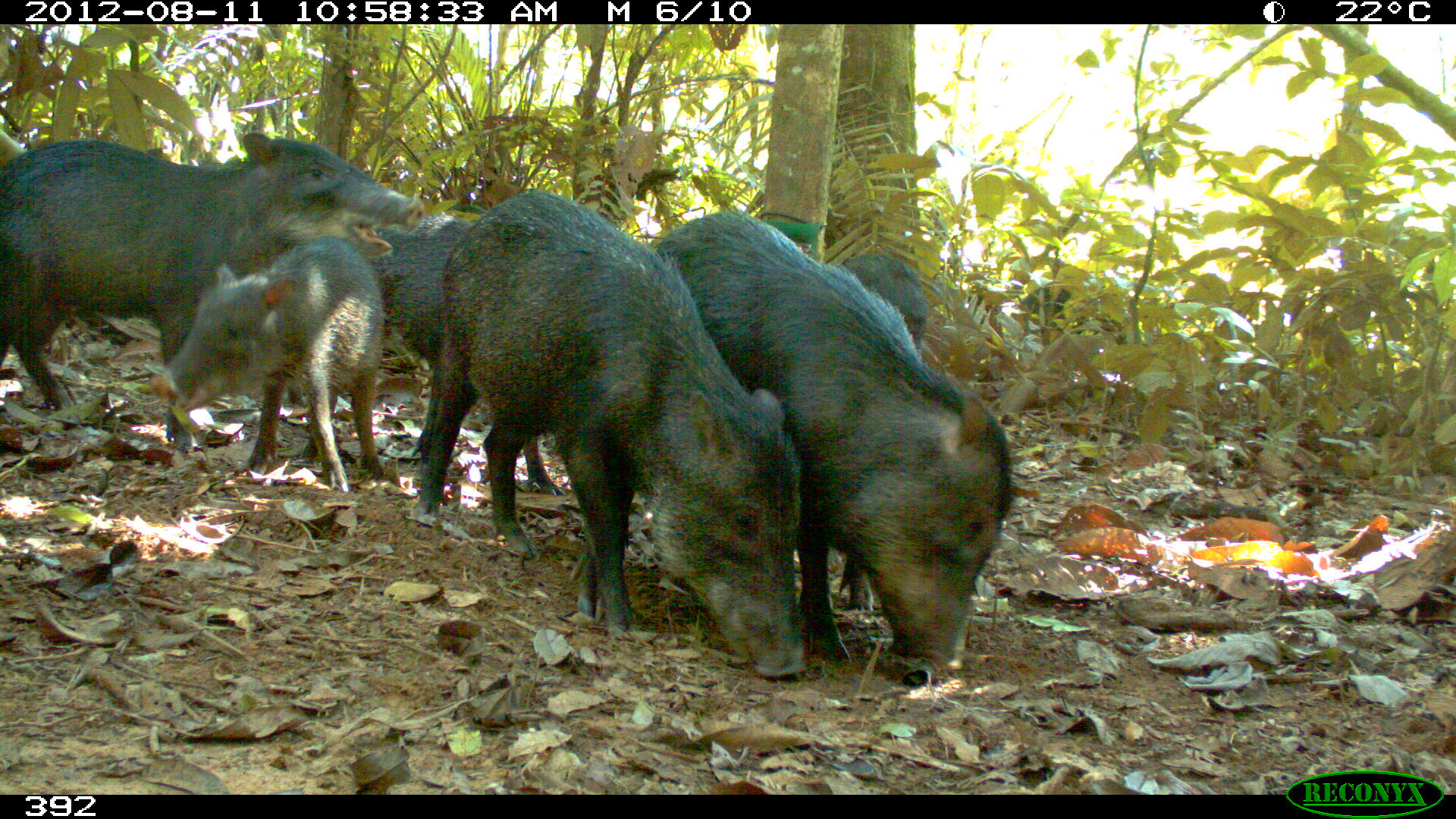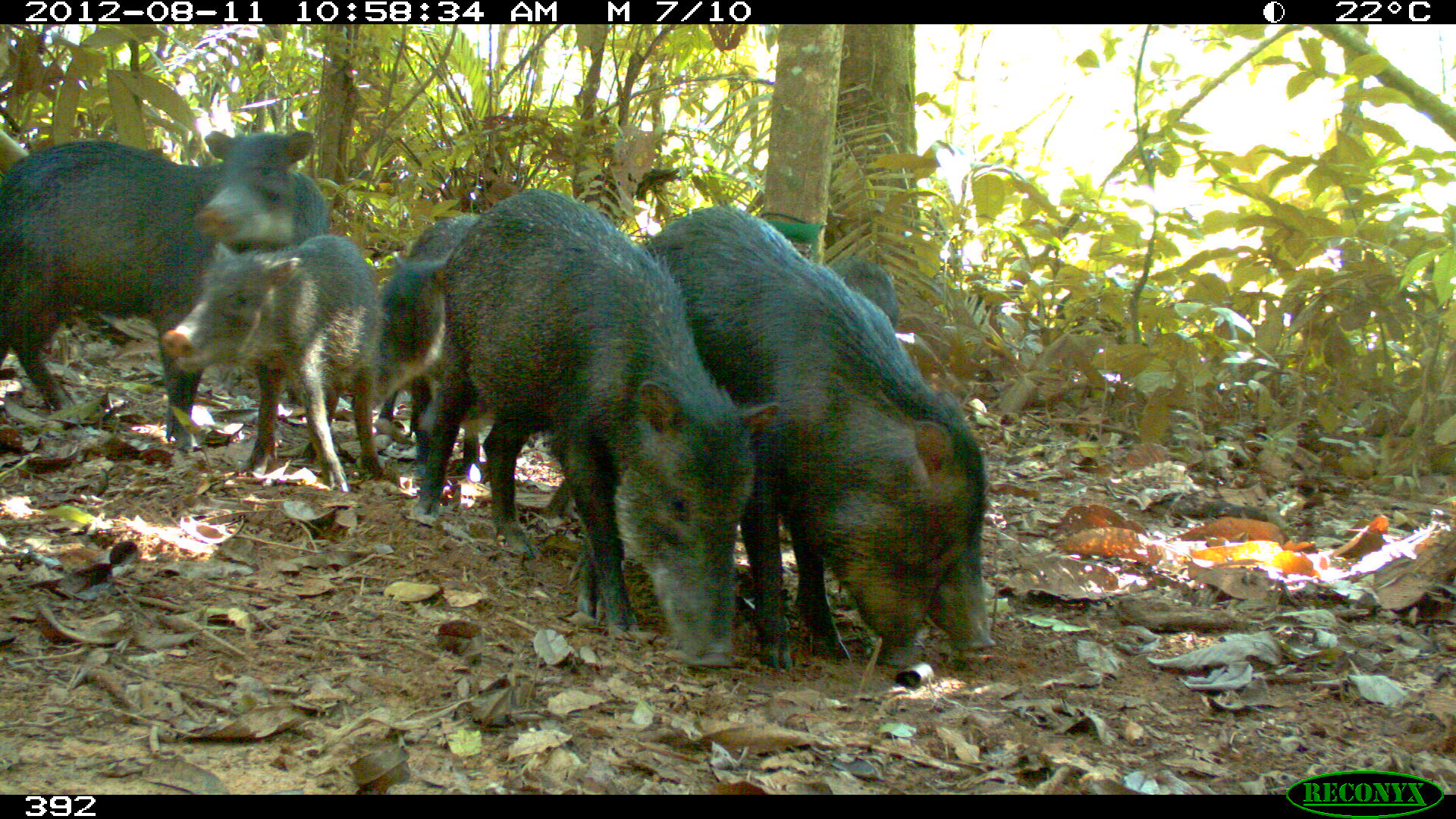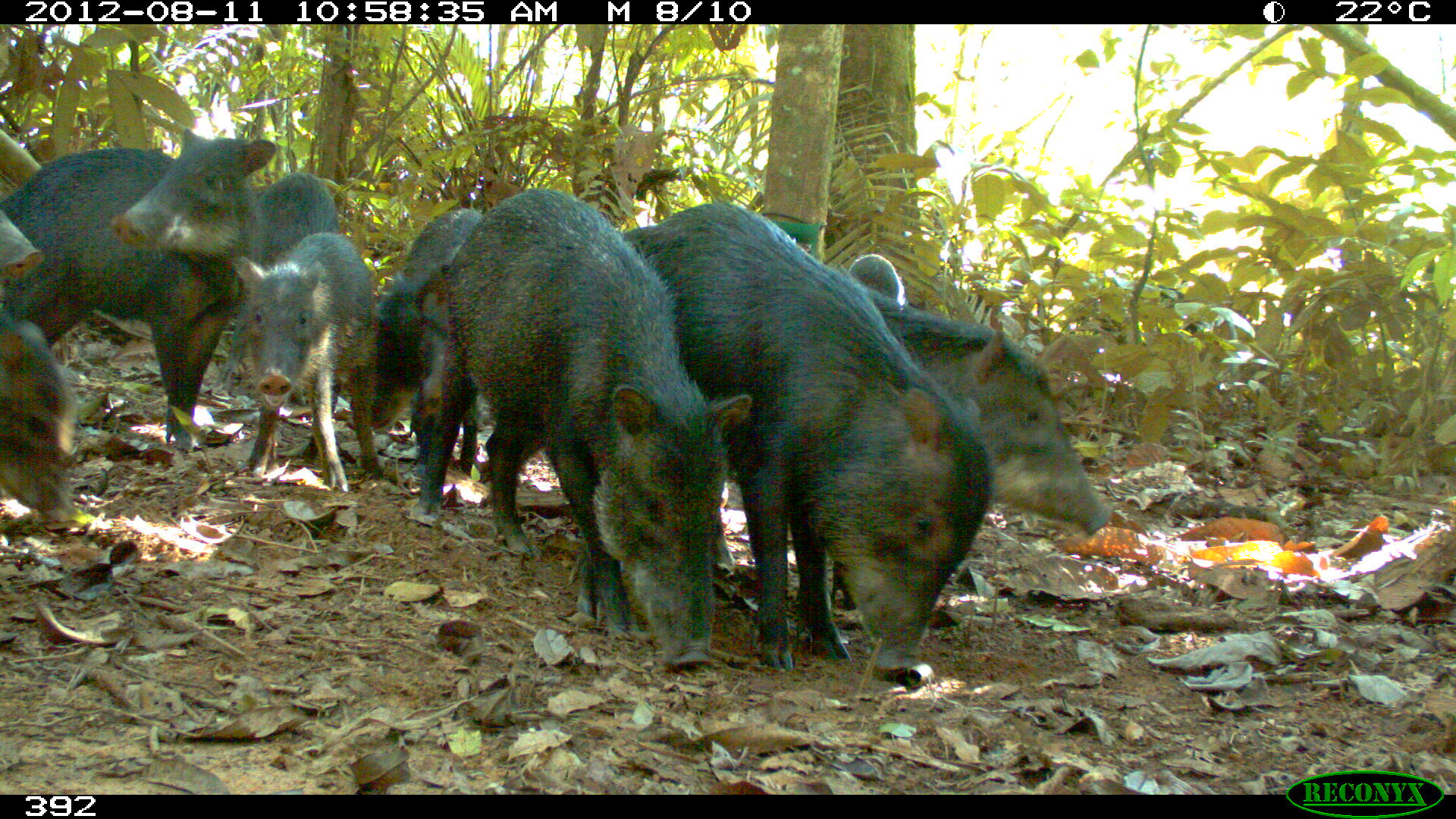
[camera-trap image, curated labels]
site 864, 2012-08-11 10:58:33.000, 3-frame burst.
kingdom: Animalia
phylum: Chordata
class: Mammalia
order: Artiodactyla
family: Tayassuidae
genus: Tayassu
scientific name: Tayassu pecari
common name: white-lipped peccary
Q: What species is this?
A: Tayassu pecari (white-lipped peccary).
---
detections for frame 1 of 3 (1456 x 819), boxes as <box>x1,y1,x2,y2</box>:
tayassu pecari: <box>412,190,807,676</box>; <box>647,206,1012,670</box>; <box>0,129,412,412</box>; <box>347,209,560,496</box>; <box>148,233,383,491</box>; <box>829,250,925,613</box>; <box>1020,284,1128,346</box>